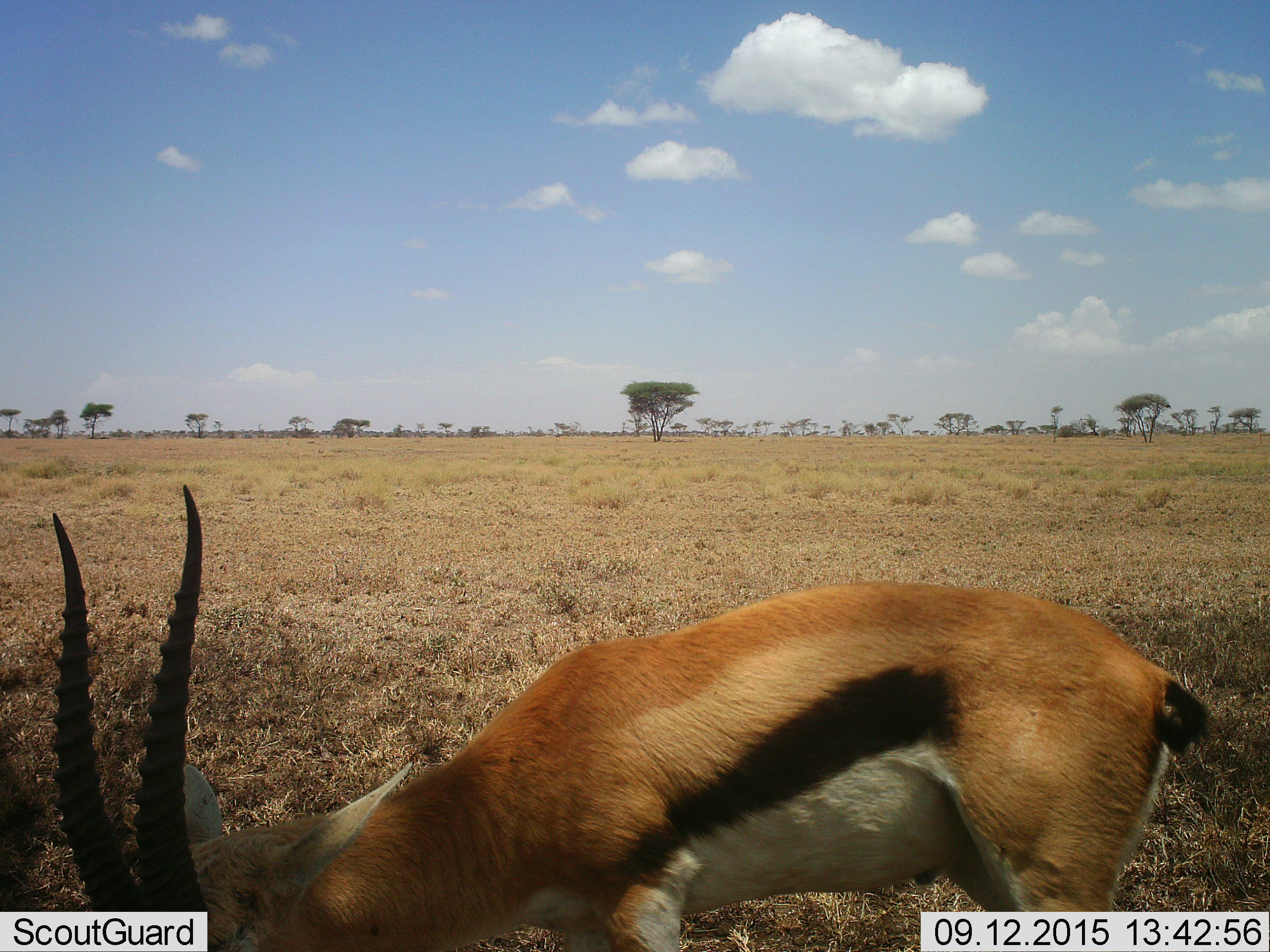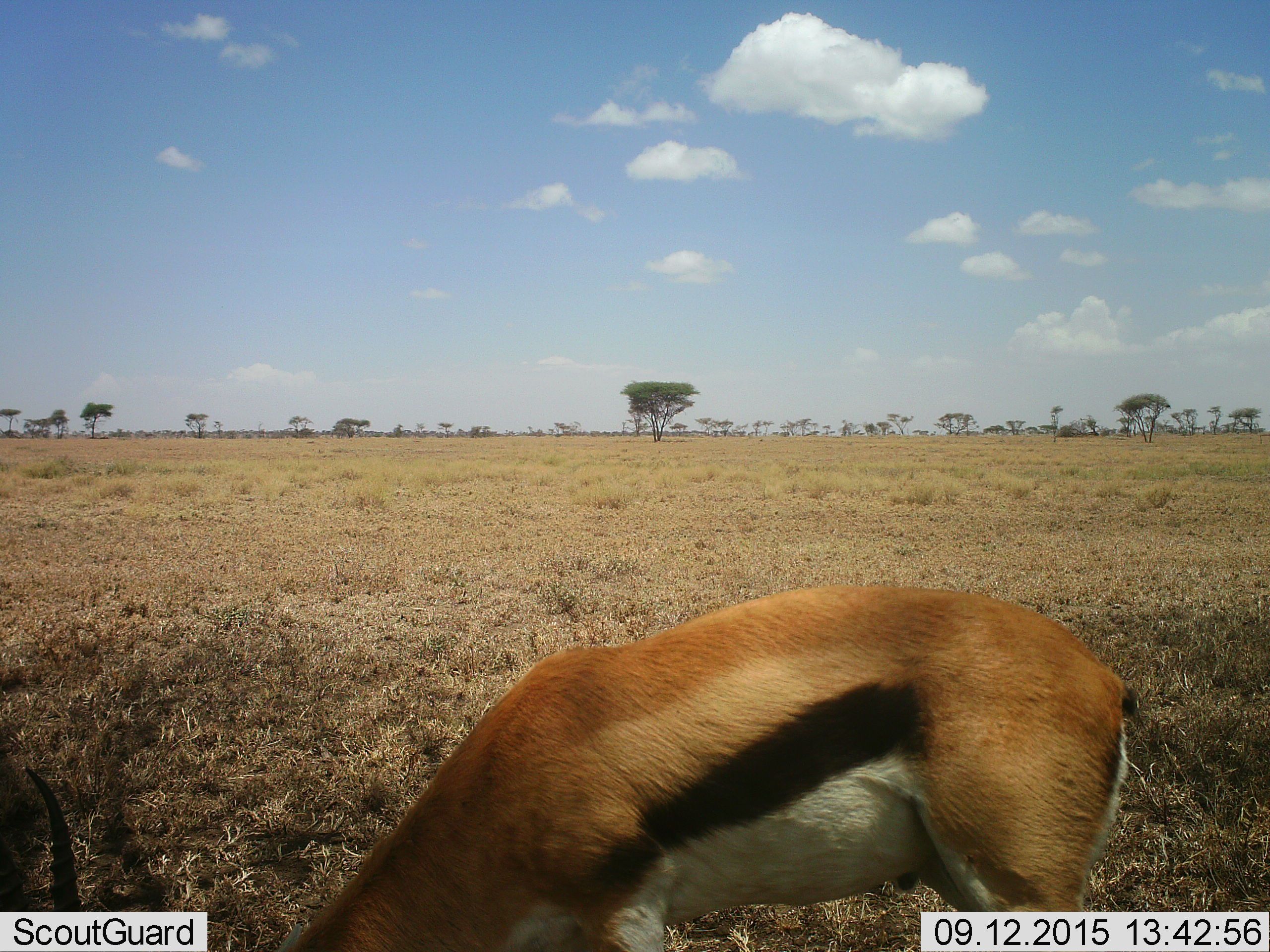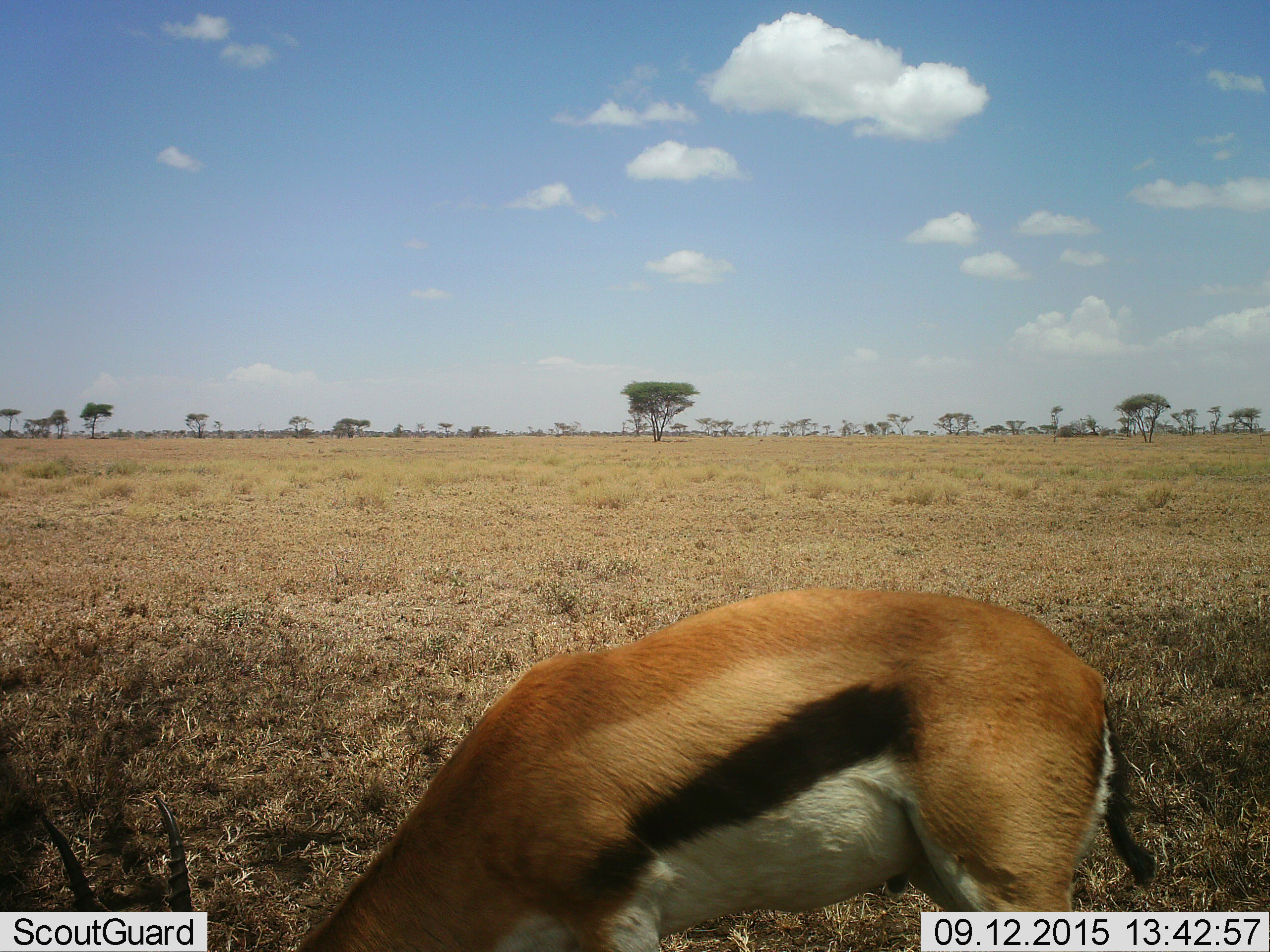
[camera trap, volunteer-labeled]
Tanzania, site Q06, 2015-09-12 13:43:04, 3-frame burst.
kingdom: Animalia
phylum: Chordata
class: Mammalia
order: Artiodactyla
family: Bovidae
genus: Eudorcas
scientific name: Eudorcas thomsonii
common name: thomson's gazelle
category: gazellethomsons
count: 1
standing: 20%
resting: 0%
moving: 0%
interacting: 0%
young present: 0%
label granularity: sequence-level